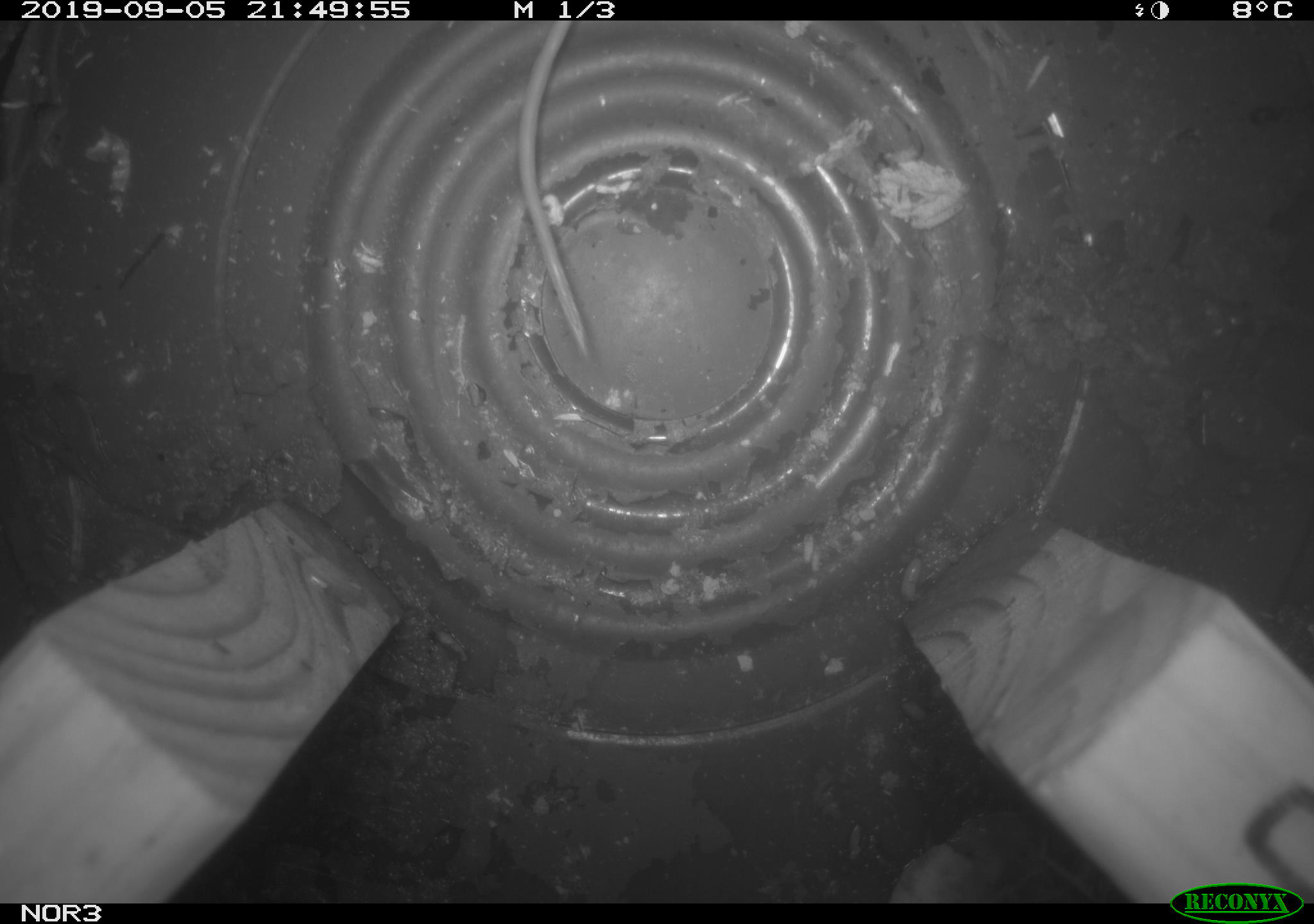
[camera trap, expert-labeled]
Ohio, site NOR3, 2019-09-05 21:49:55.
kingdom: Animalia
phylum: Chordata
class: Mammalia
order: Eulipotyphla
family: Soricidae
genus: Sorex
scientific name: Sorex cinereus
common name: masked shrew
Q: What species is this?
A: Masked shrew (Sorex cinereus).